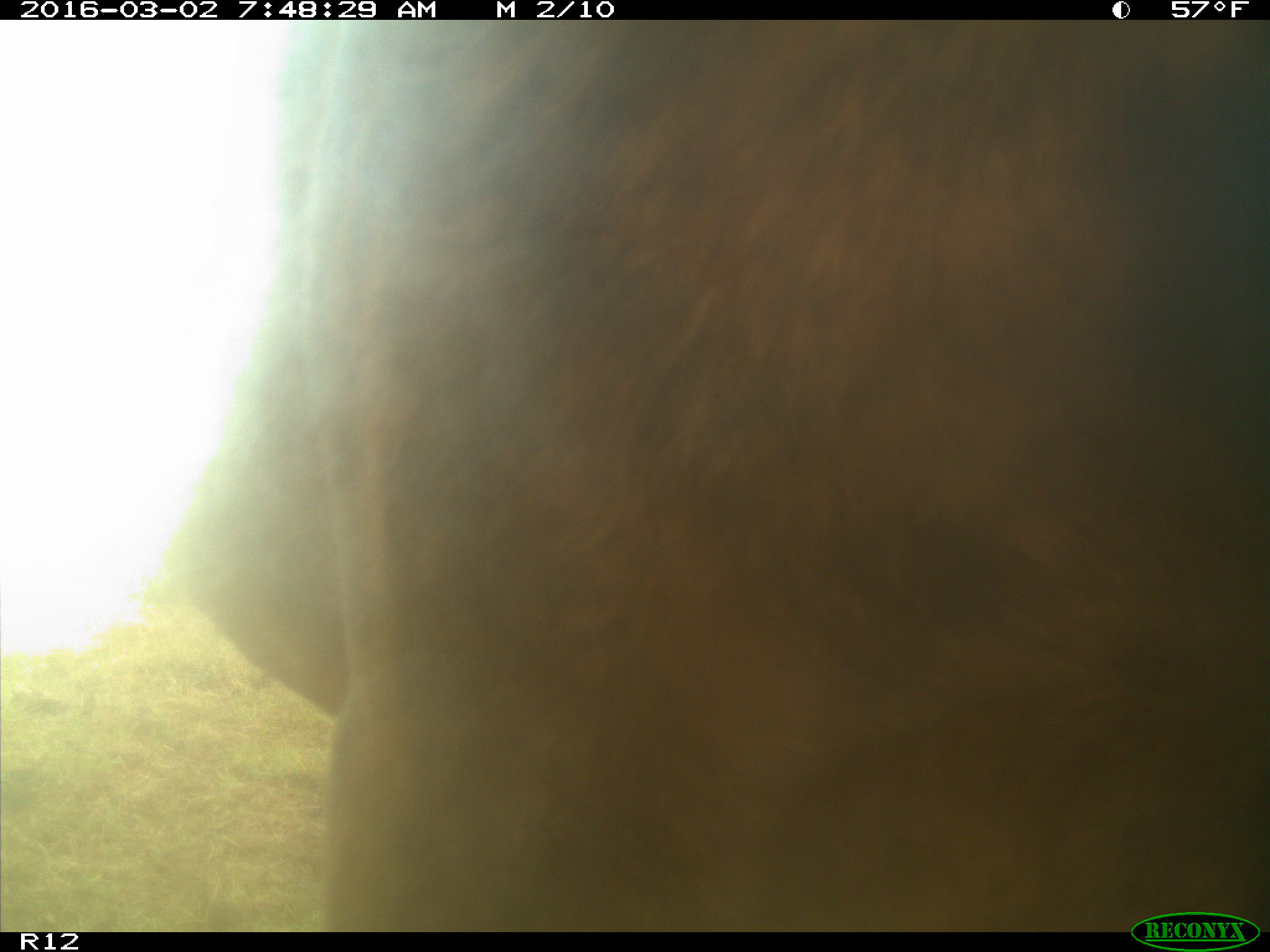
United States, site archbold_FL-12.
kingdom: Animalia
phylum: Chordata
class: Mammalia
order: Artiodactyla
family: Bovidae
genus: Bos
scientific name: Bos taurus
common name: domestic cow